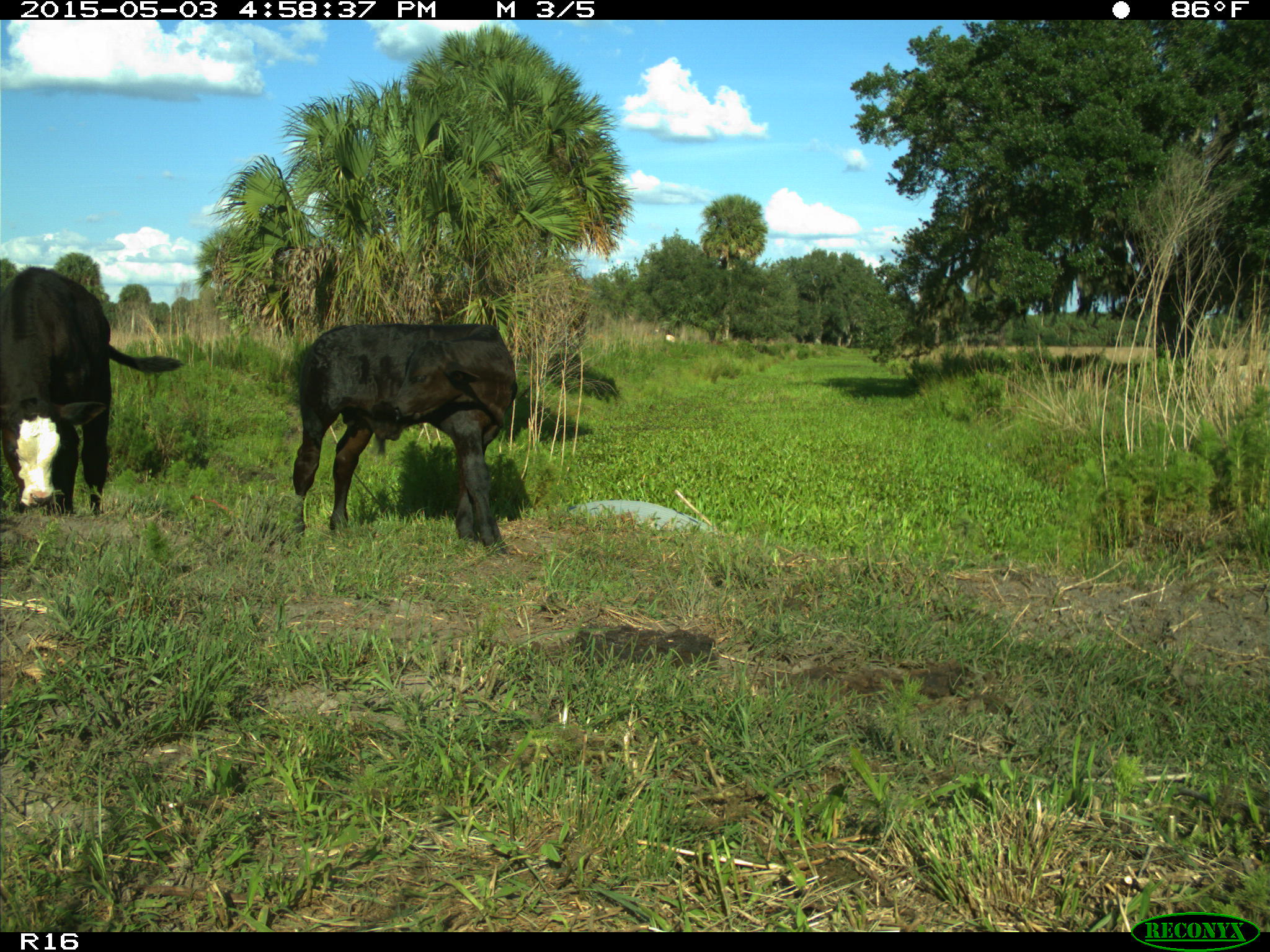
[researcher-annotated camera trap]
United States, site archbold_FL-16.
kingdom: Animalia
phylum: Chordata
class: Mammalia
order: Artiodactyla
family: Bovidae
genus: Bos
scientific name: Bos taurus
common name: domestic cow